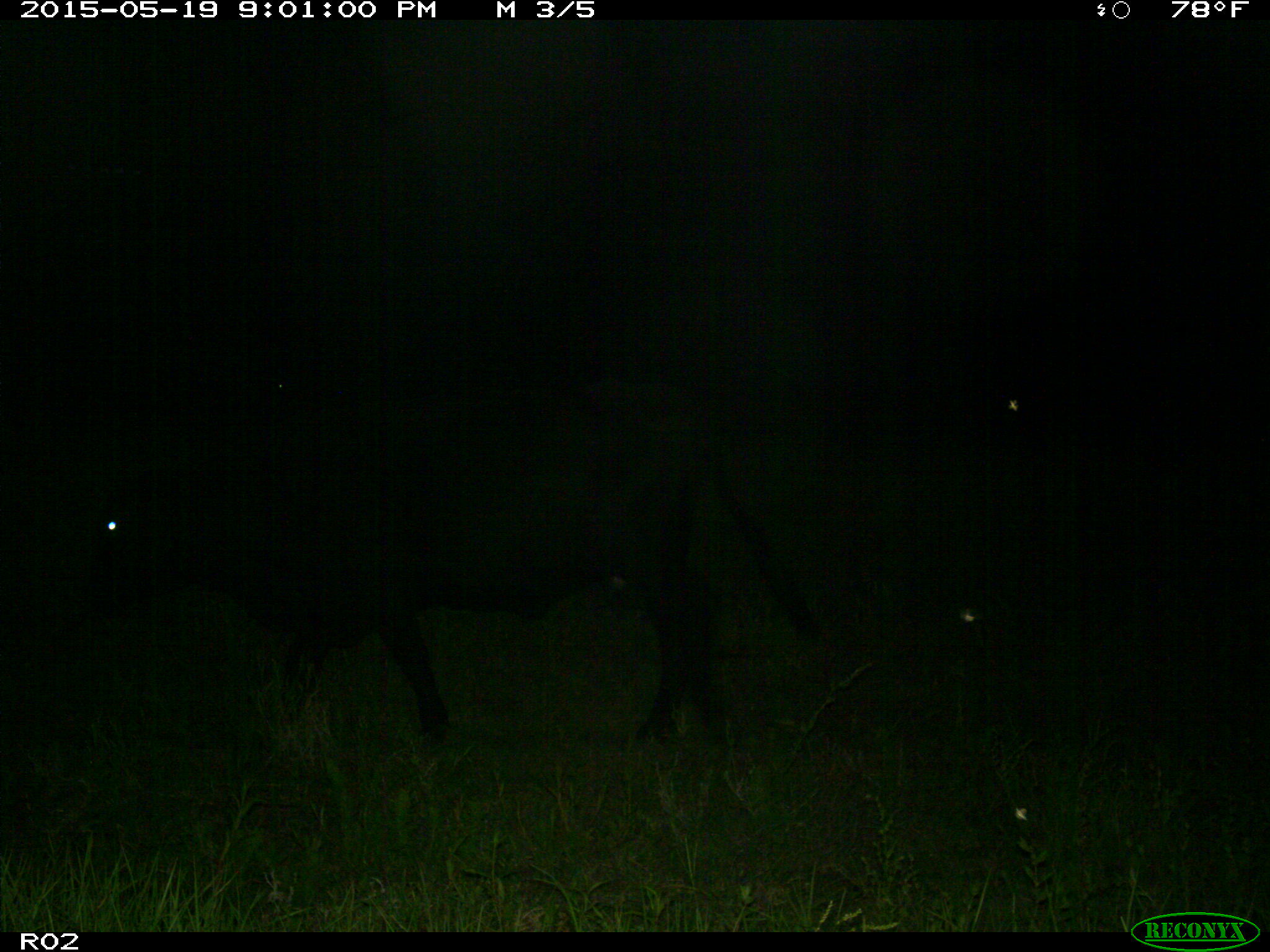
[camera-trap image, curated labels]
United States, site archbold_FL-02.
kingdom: Animalia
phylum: Chordata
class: Mammalia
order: Artiodactyla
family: Bovidae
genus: Bos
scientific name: Bos taurus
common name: domestic cow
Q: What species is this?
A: Bos taurus (domestic cow).